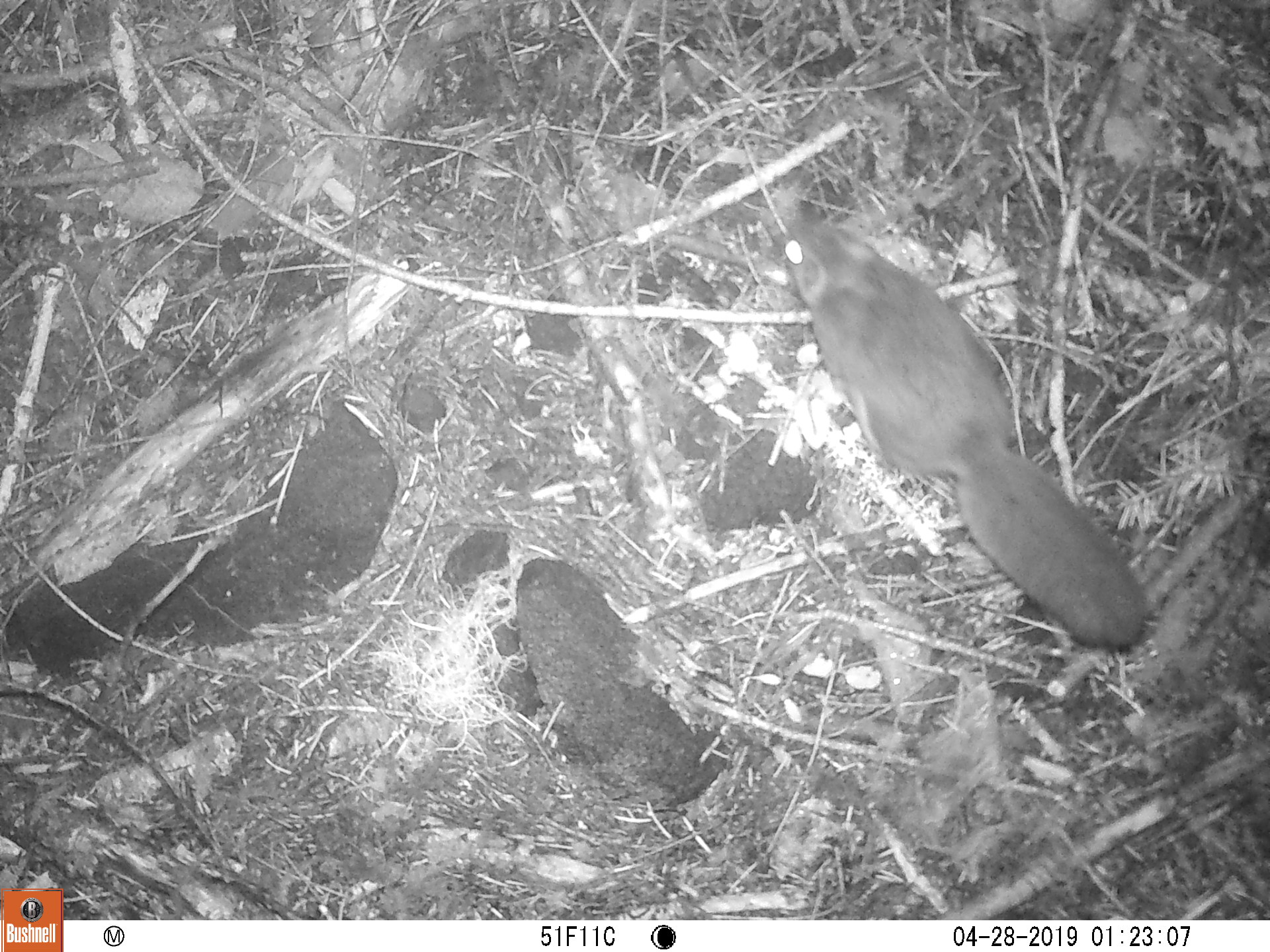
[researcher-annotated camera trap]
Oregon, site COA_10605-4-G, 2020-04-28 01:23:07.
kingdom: Animalia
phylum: Chordata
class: Mammalia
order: Rodentia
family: Sciuridae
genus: Glaucomys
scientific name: Glaucomys oregonensis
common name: humboldt's flying squirrel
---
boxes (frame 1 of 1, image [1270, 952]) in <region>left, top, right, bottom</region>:
humboldt's flying squirrel: <region>774, 203, 1157, 655</region>